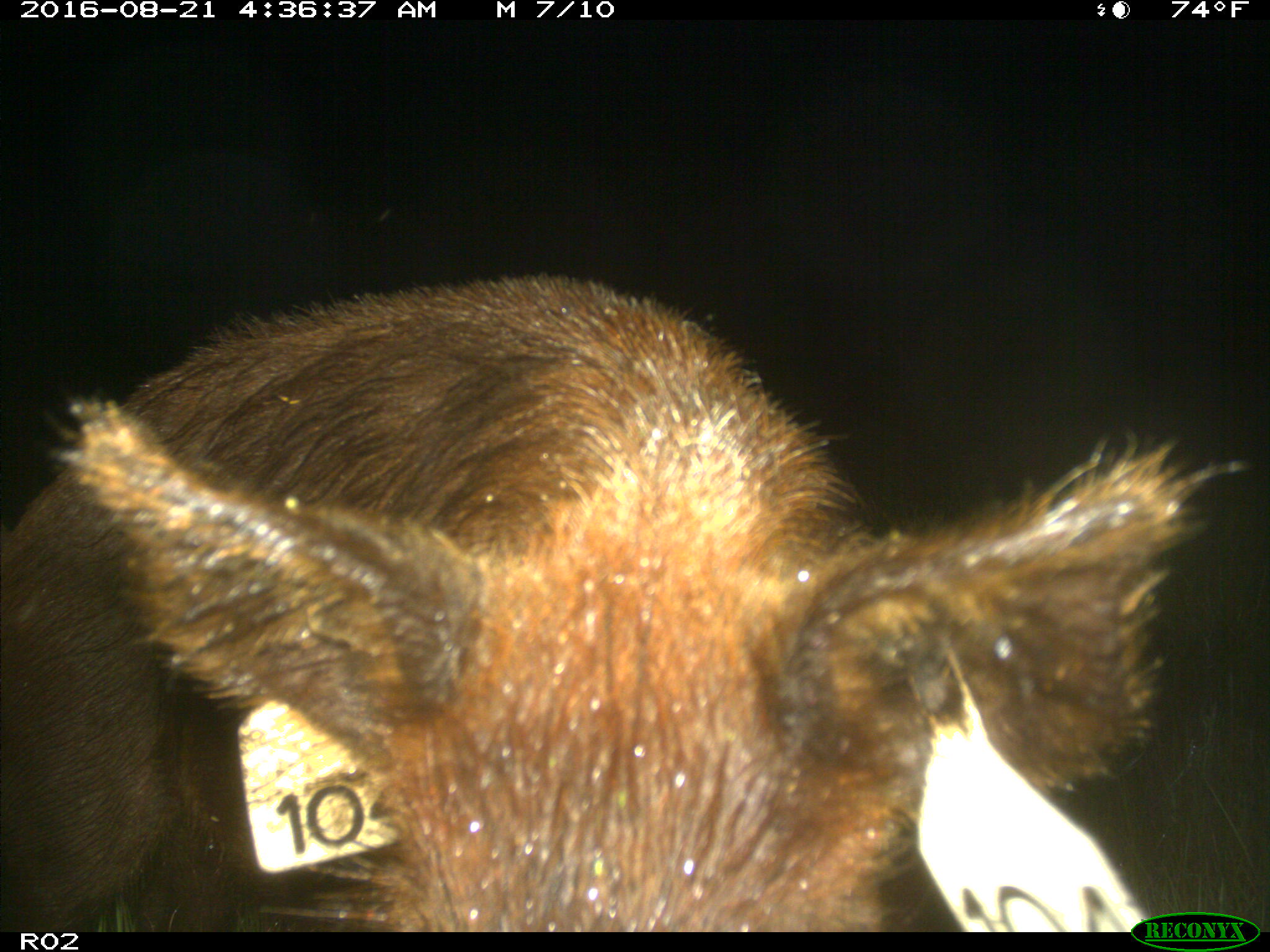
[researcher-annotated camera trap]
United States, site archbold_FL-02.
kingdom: Animalia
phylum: Chordata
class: Mammalia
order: Artiodactyla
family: Suidae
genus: Sus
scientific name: Sus scrofa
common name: wild boar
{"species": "Sus scrofa (wild boar)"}